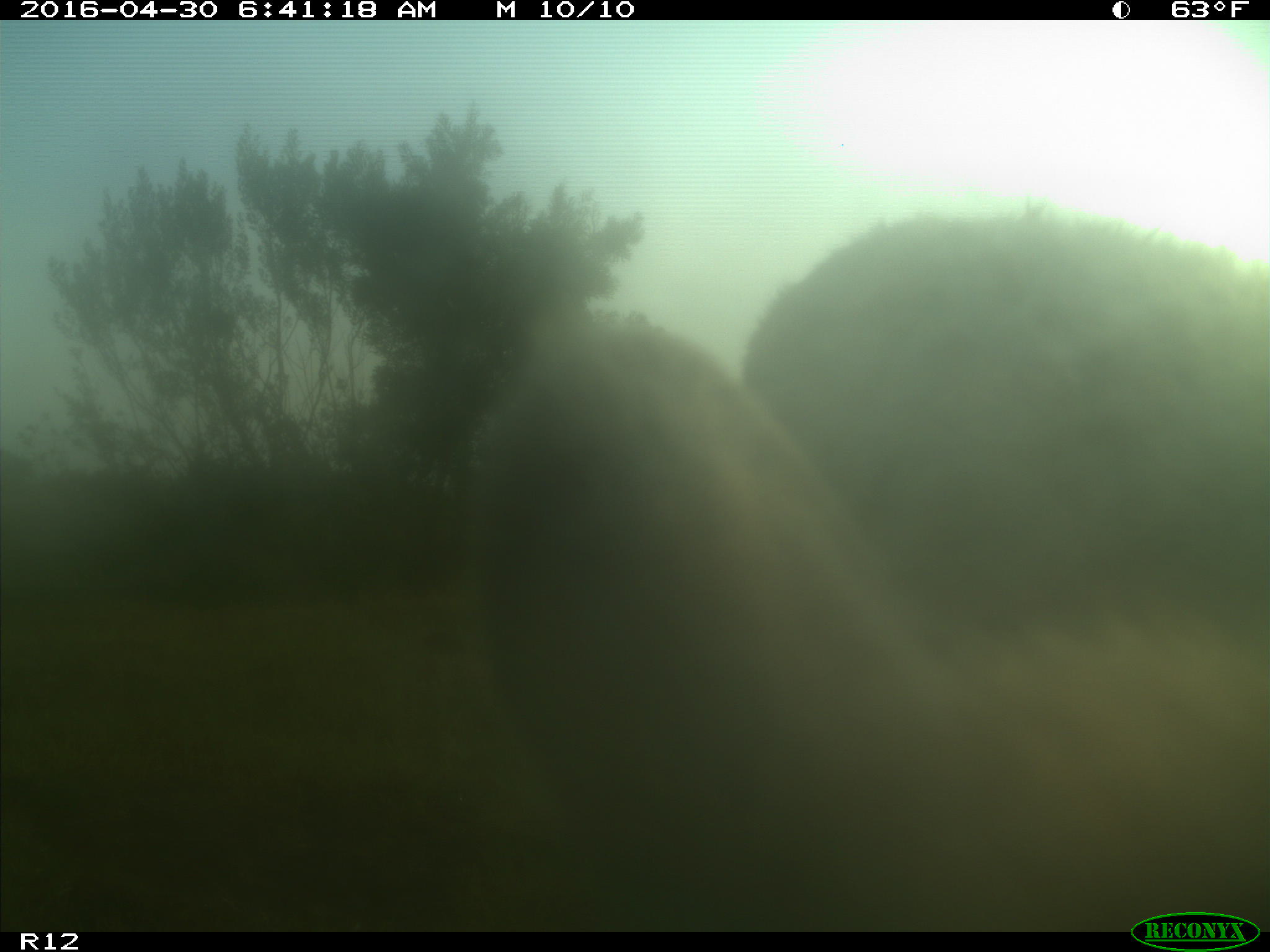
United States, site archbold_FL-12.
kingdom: Animalia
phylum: Chordata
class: Mammalia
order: Artiodactyla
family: Bovidae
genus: Bos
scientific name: Bos taurus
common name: domestic cow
Bos taurus (domestic cow).